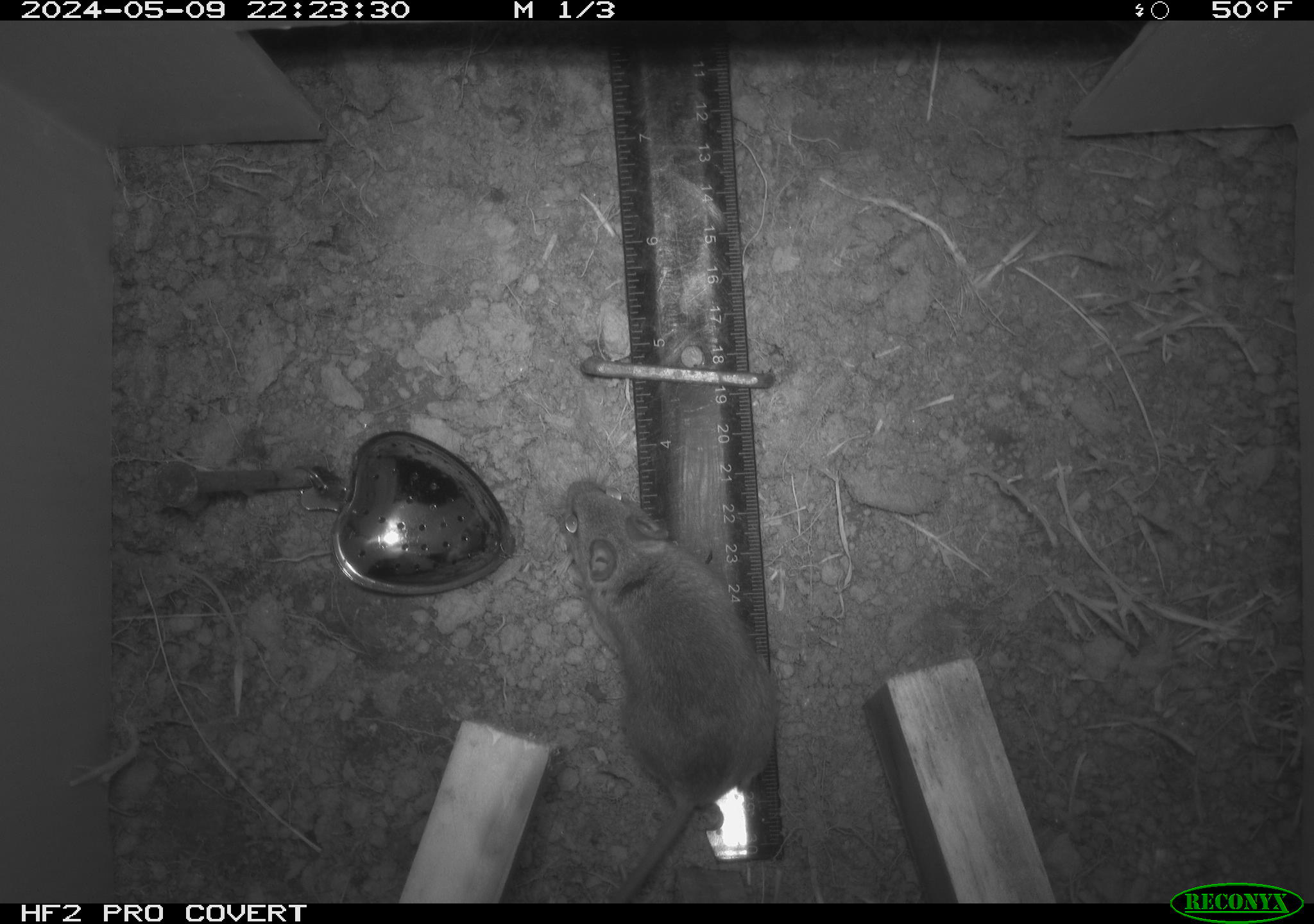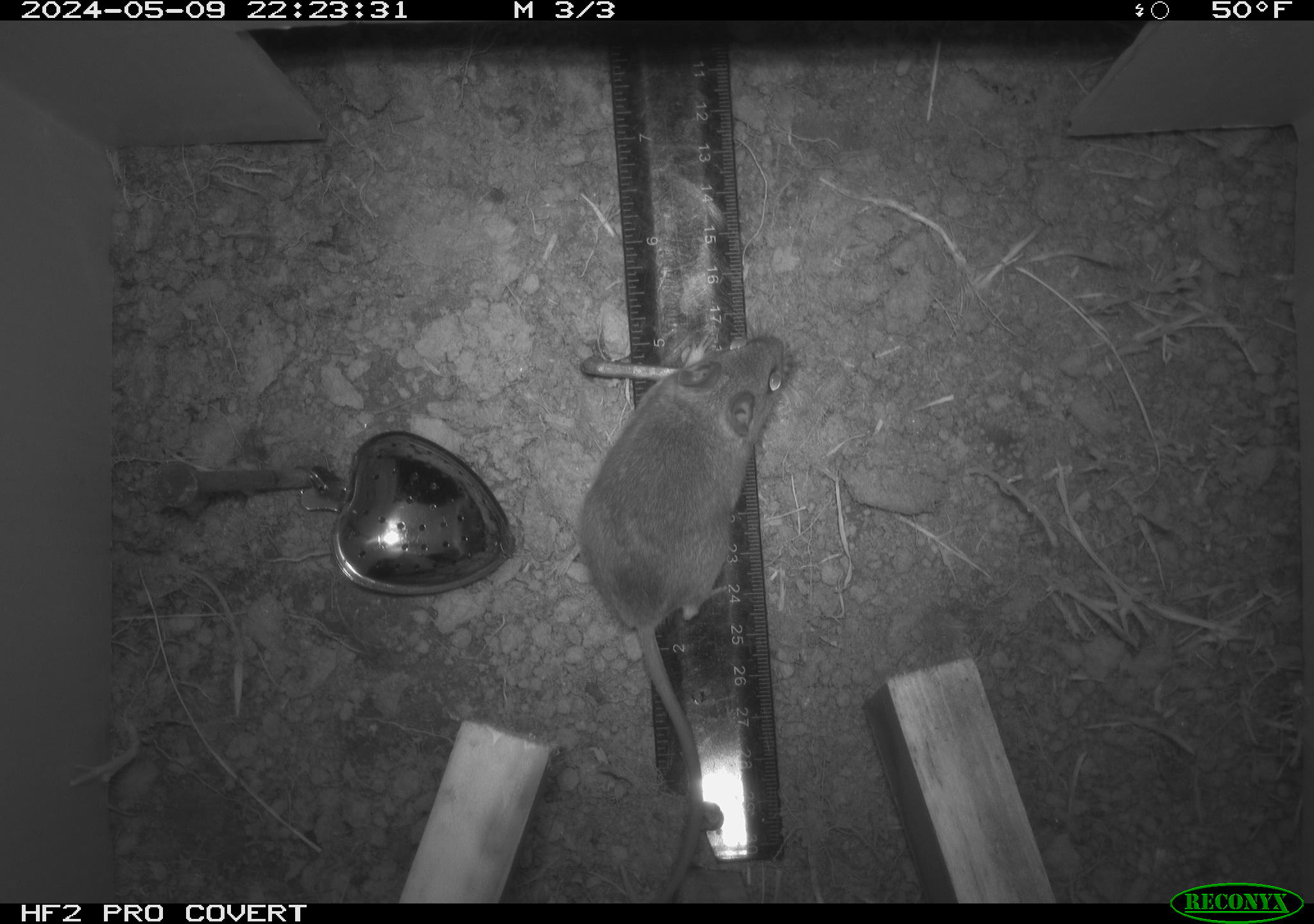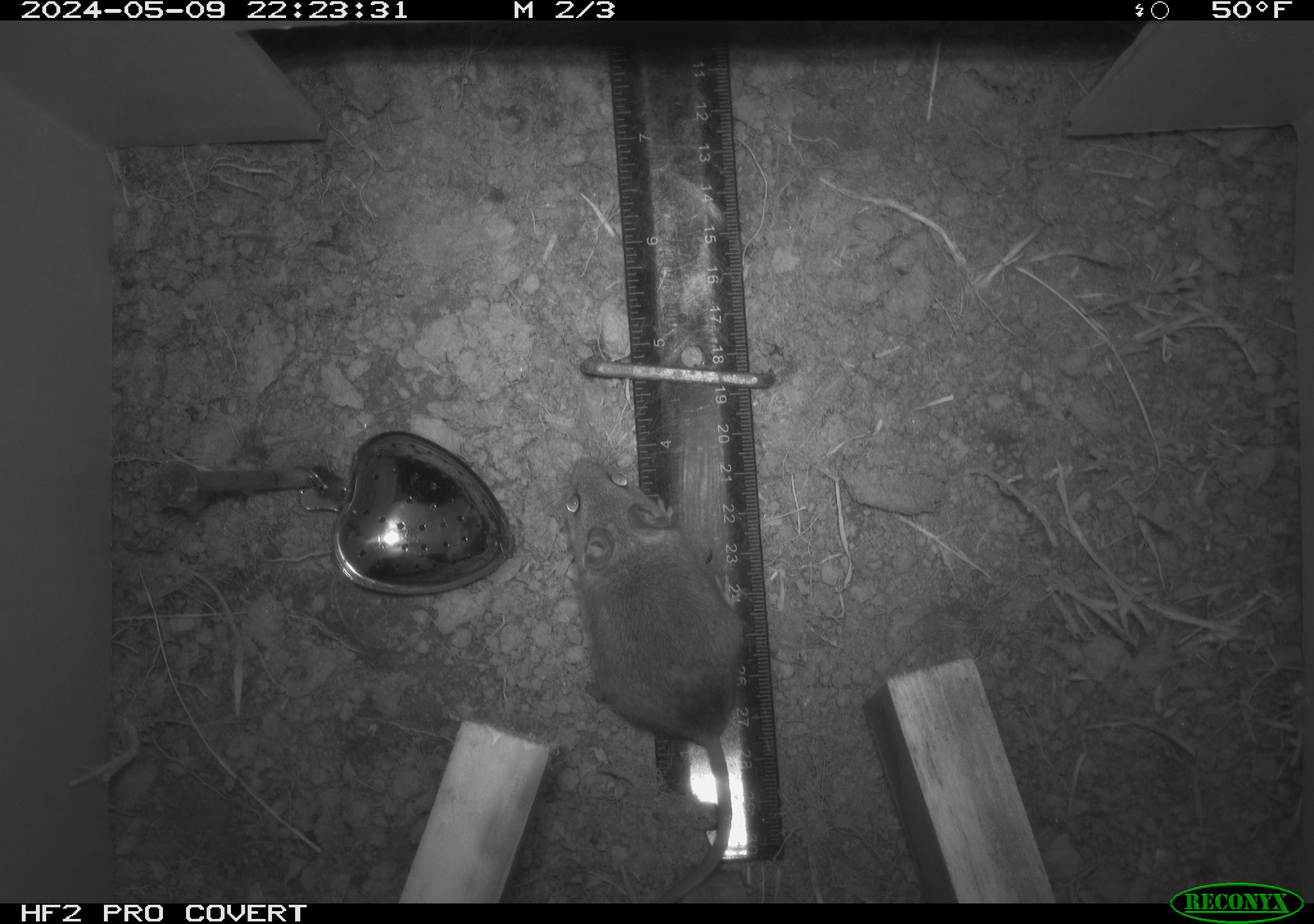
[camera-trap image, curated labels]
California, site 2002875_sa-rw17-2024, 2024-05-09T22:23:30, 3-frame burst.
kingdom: Animalia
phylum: Chordata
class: Mammalia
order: Rodentia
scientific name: Rodentia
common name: rodent